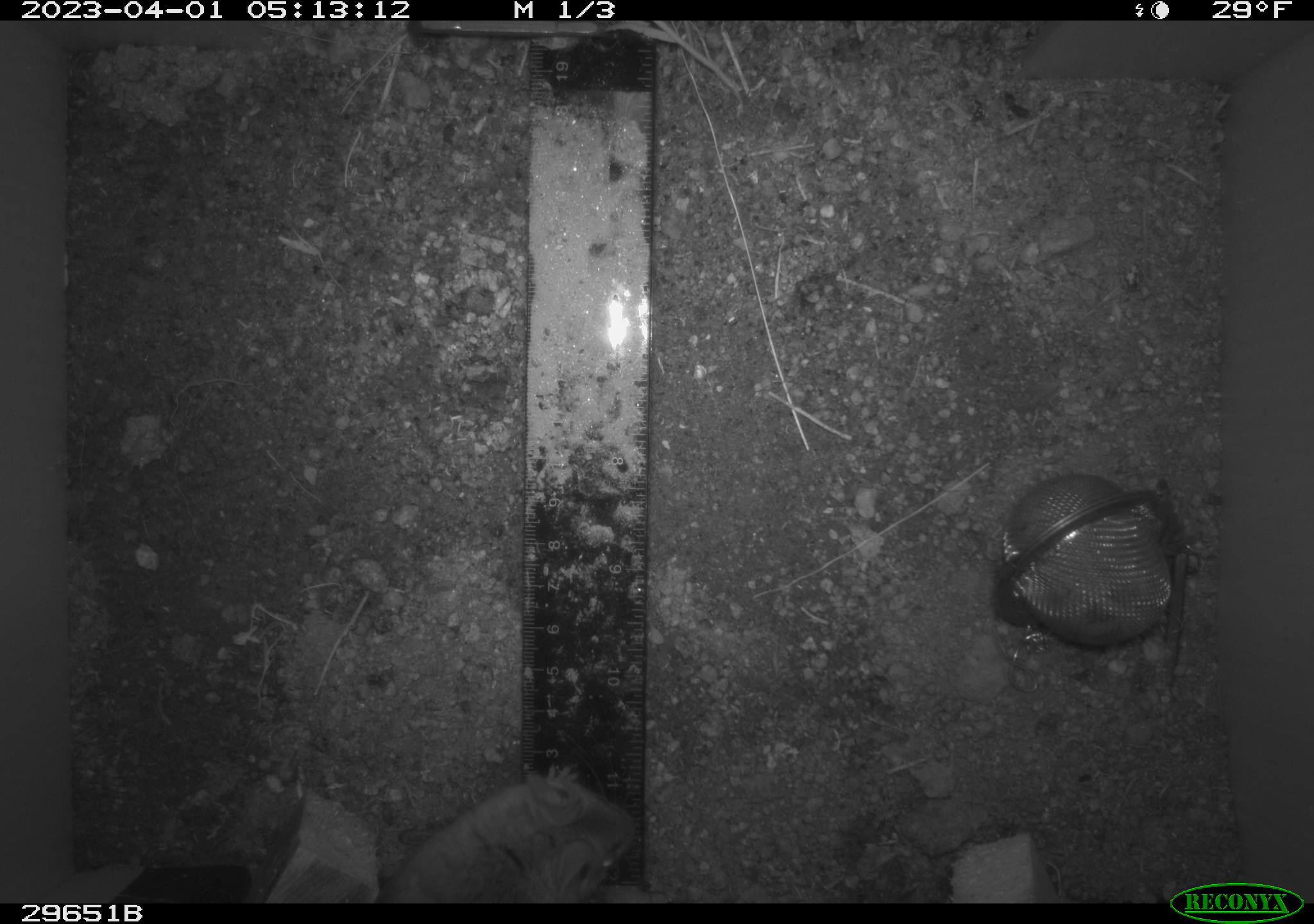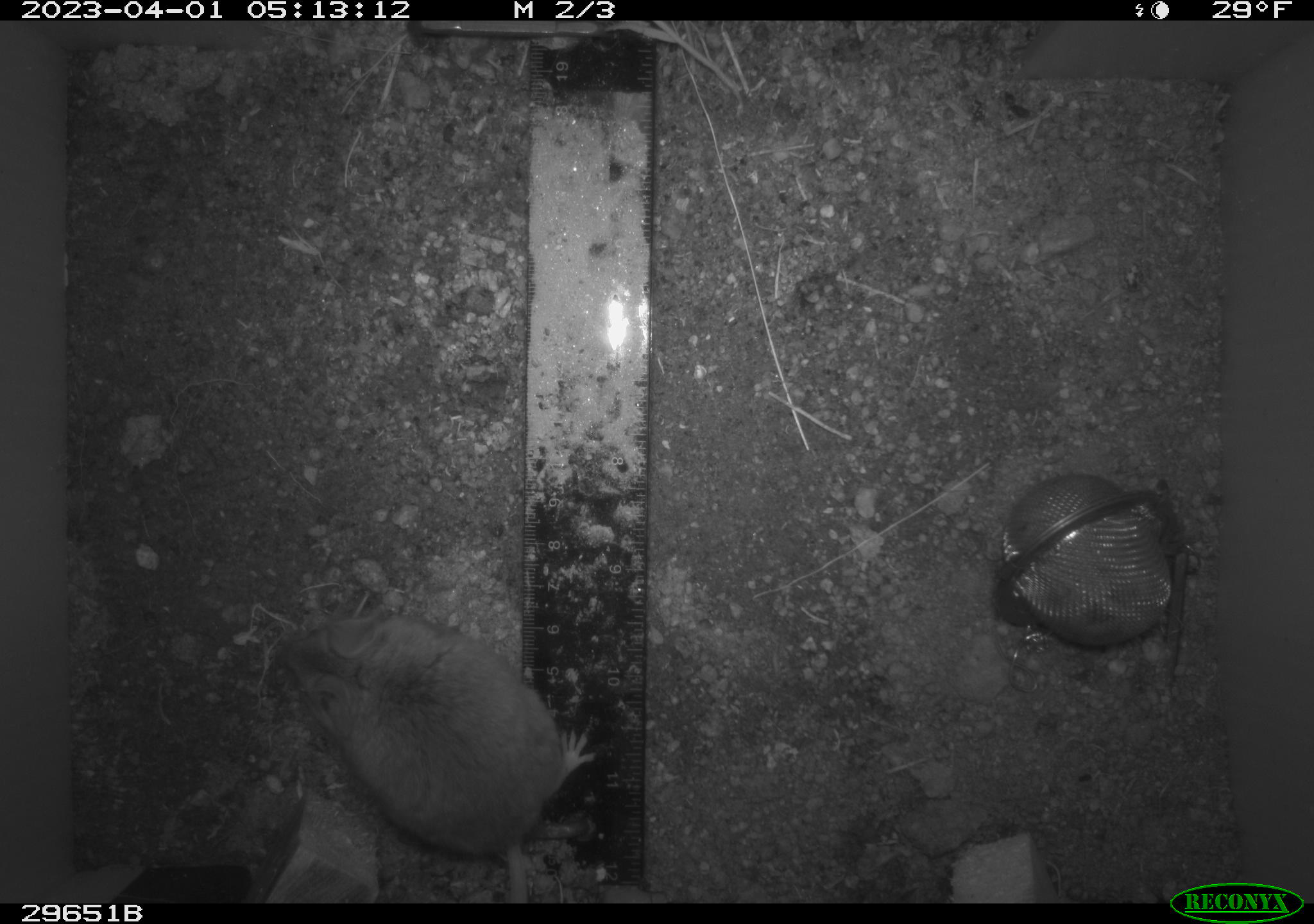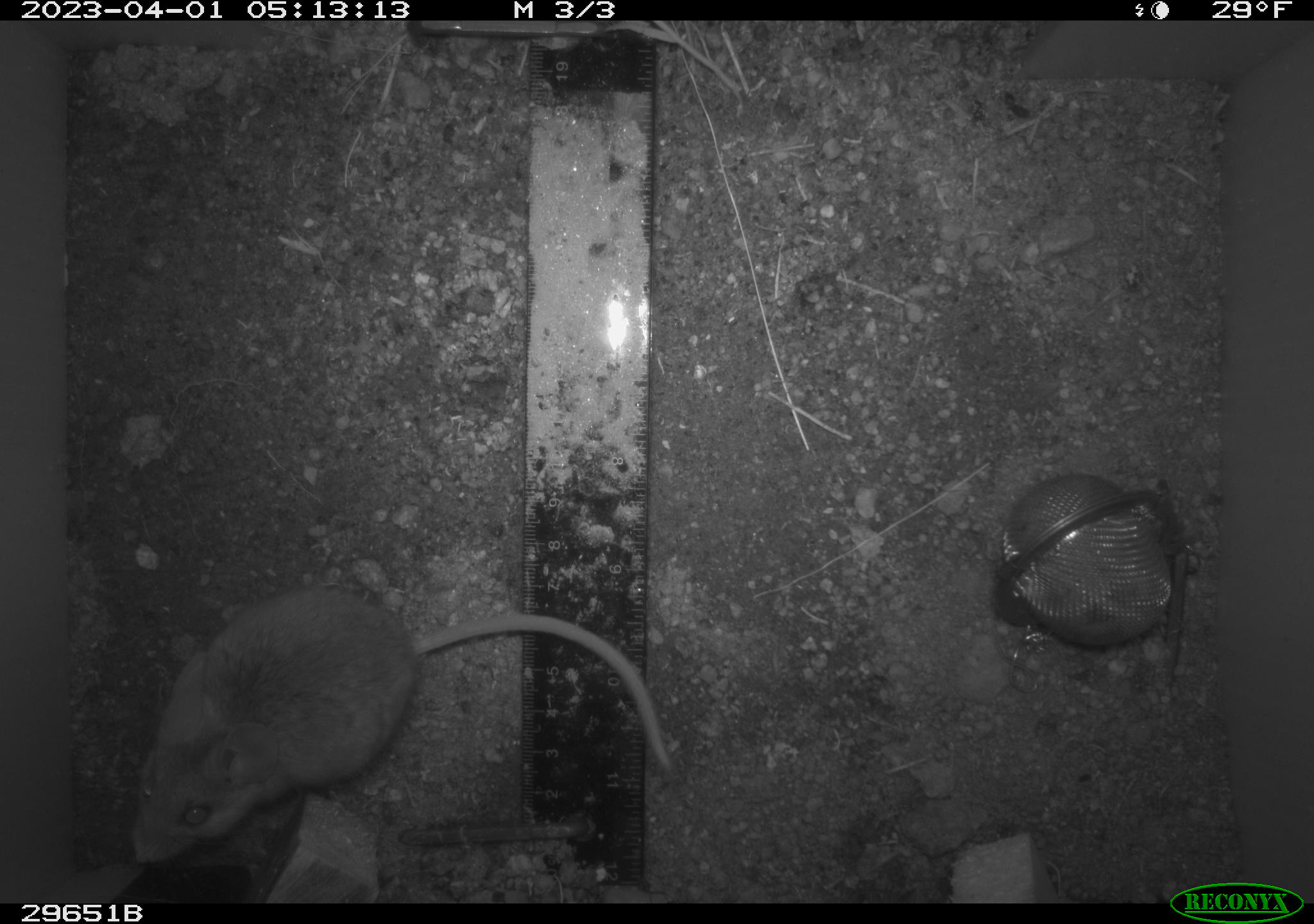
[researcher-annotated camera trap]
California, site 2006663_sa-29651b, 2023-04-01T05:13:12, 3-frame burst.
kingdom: Animalia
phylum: Chordata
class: Mammalia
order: Rodentia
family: Cricetidae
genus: Peromyscus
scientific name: Peromyscus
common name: deer mice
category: peromyscus species